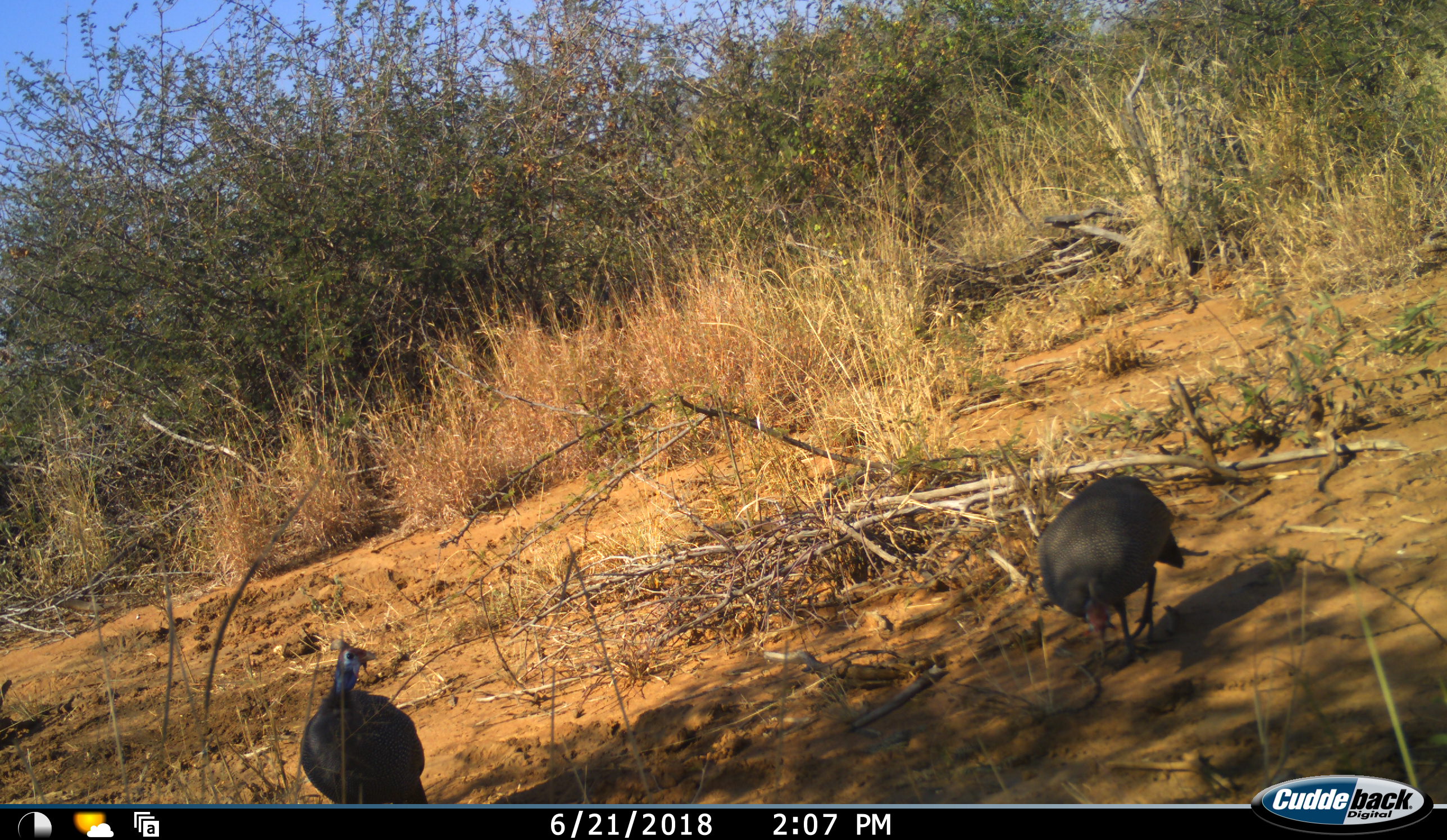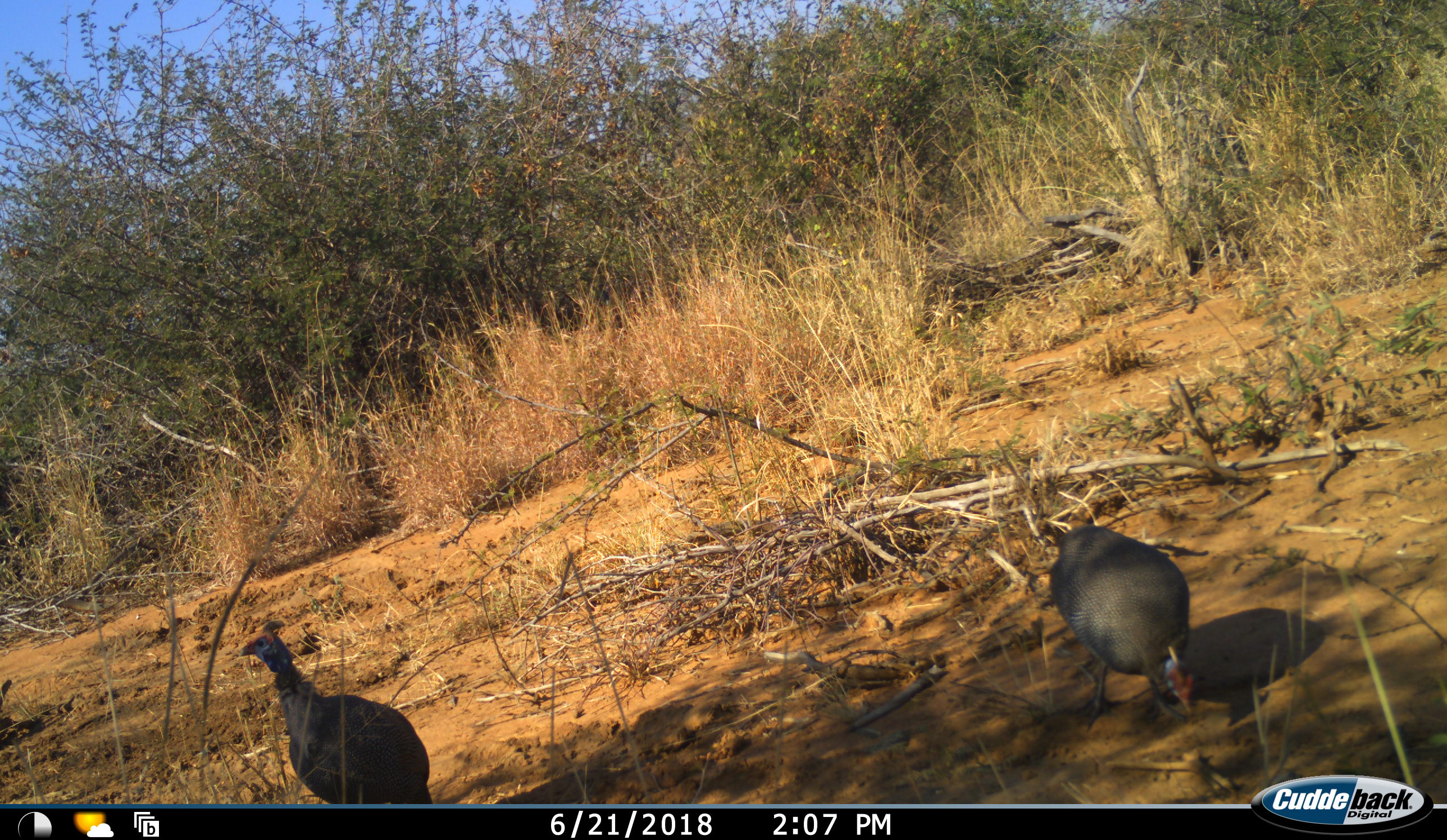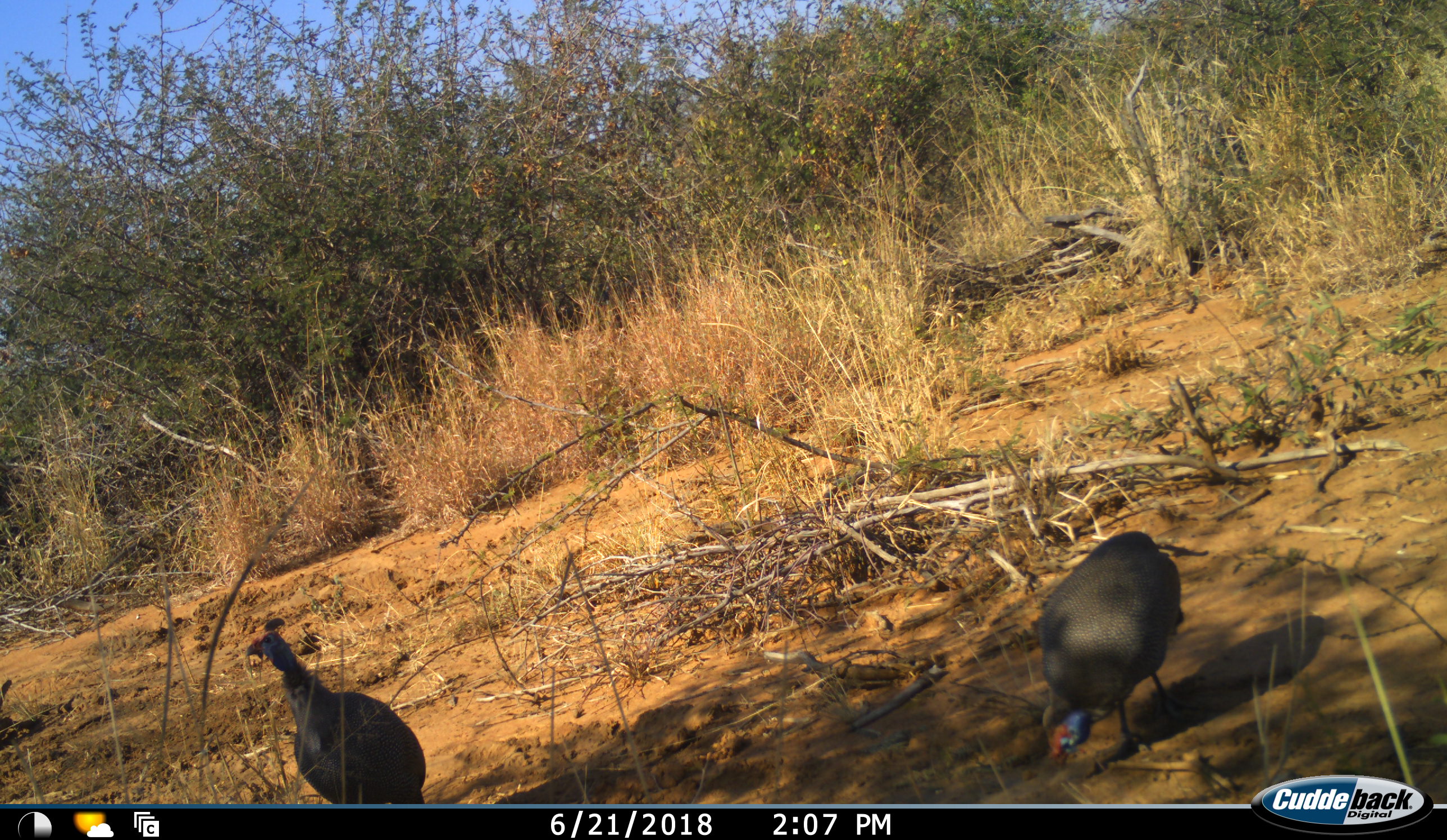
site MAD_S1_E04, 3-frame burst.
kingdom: Animalia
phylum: Chordata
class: Aves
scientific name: Aves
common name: bird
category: birdother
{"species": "birdother (bird) (Aves)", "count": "2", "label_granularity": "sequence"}